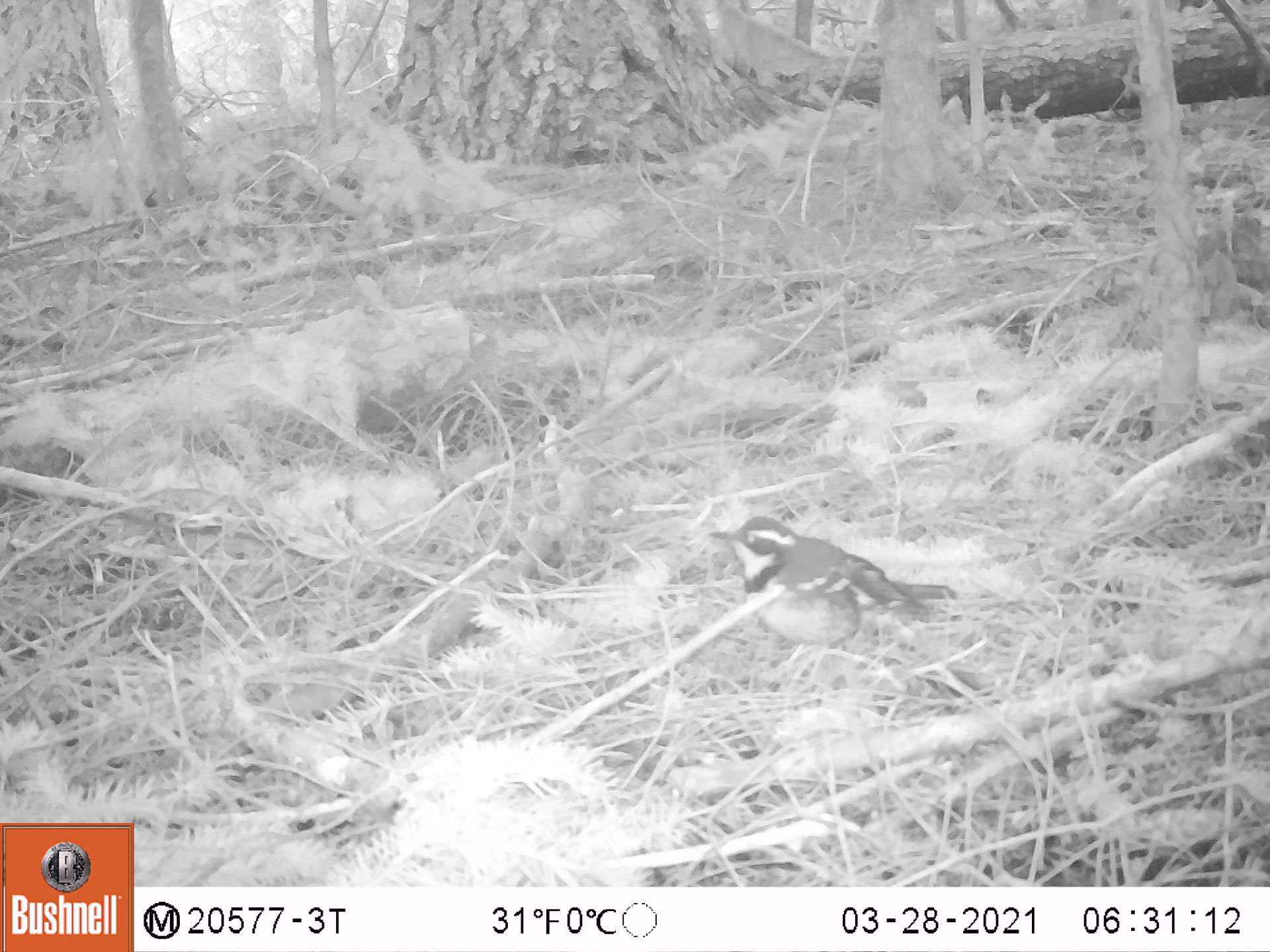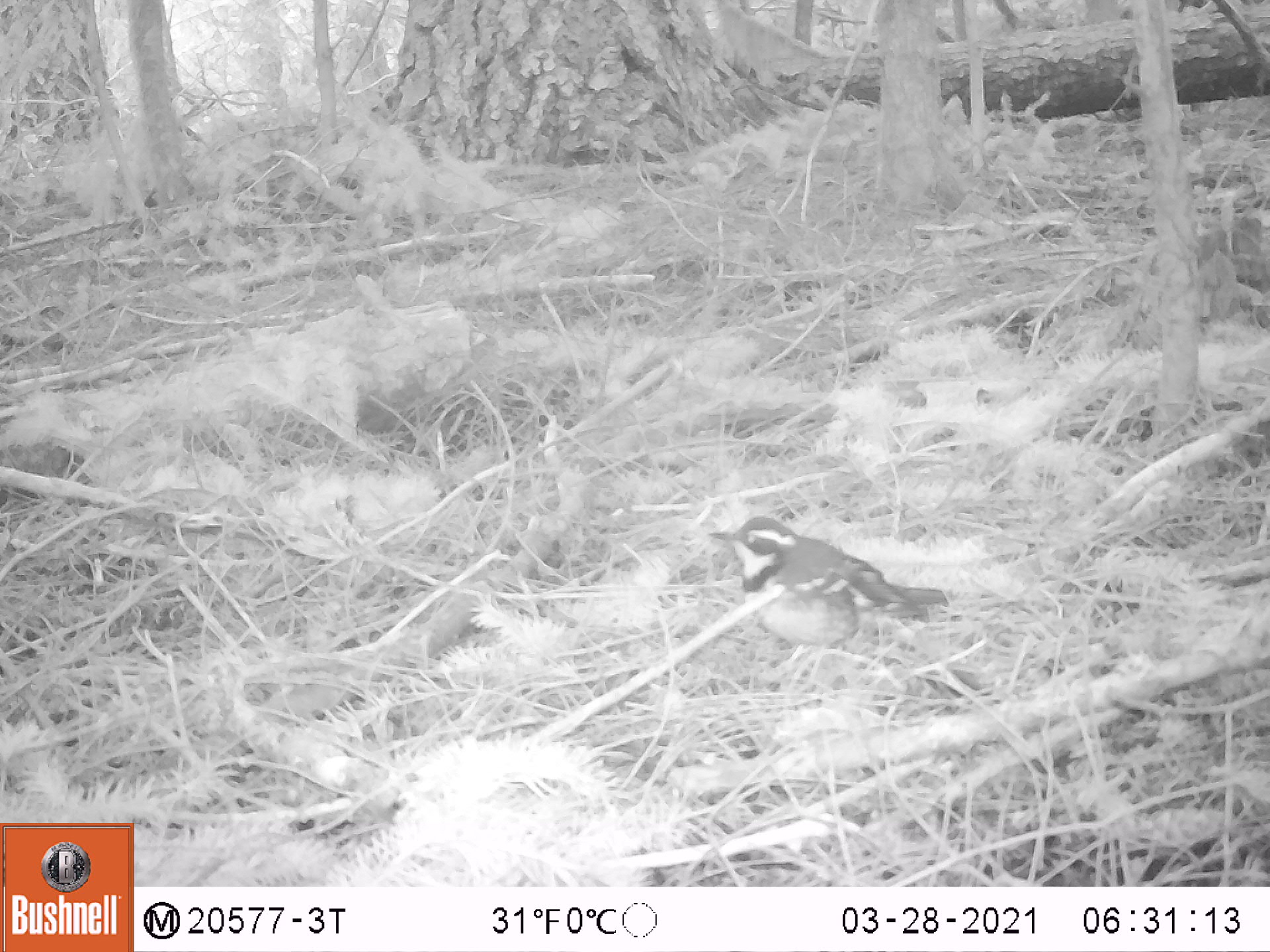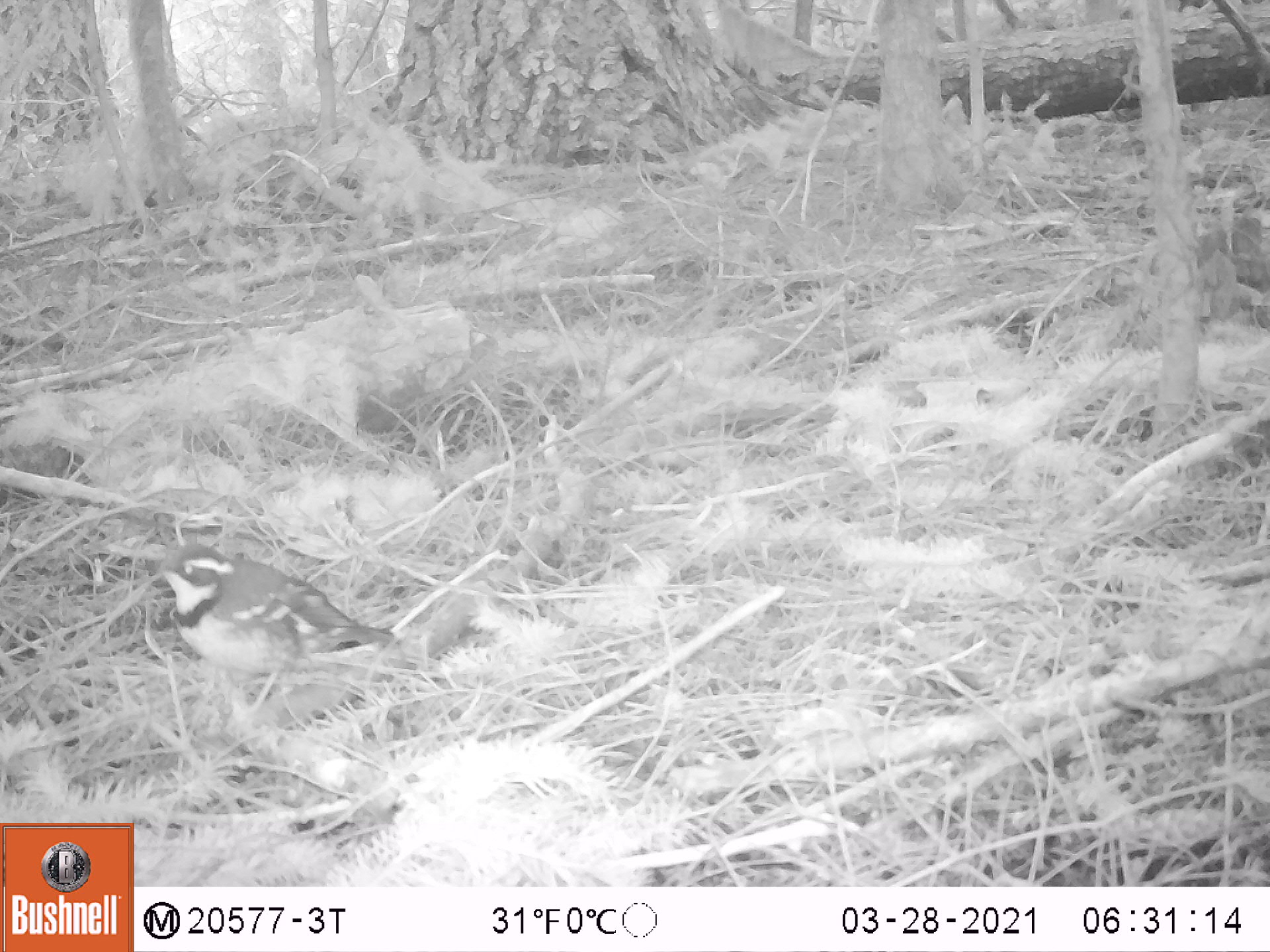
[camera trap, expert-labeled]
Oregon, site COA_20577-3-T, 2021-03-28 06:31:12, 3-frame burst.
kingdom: Animalia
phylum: Chordata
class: Aves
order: Passeriformes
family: Turdidae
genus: Ixoreus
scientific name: Ixoreus naevius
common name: varied thrush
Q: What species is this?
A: Varied thrush (Ixoreus naevius).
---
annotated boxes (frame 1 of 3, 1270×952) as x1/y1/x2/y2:
varied thrush: 708/503/965/666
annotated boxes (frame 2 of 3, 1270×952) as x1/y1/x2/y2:
varied thrush: 704/506/956/675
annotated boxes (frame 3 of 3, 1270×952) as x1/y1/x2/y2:
varied thrush: 126/532/408/705